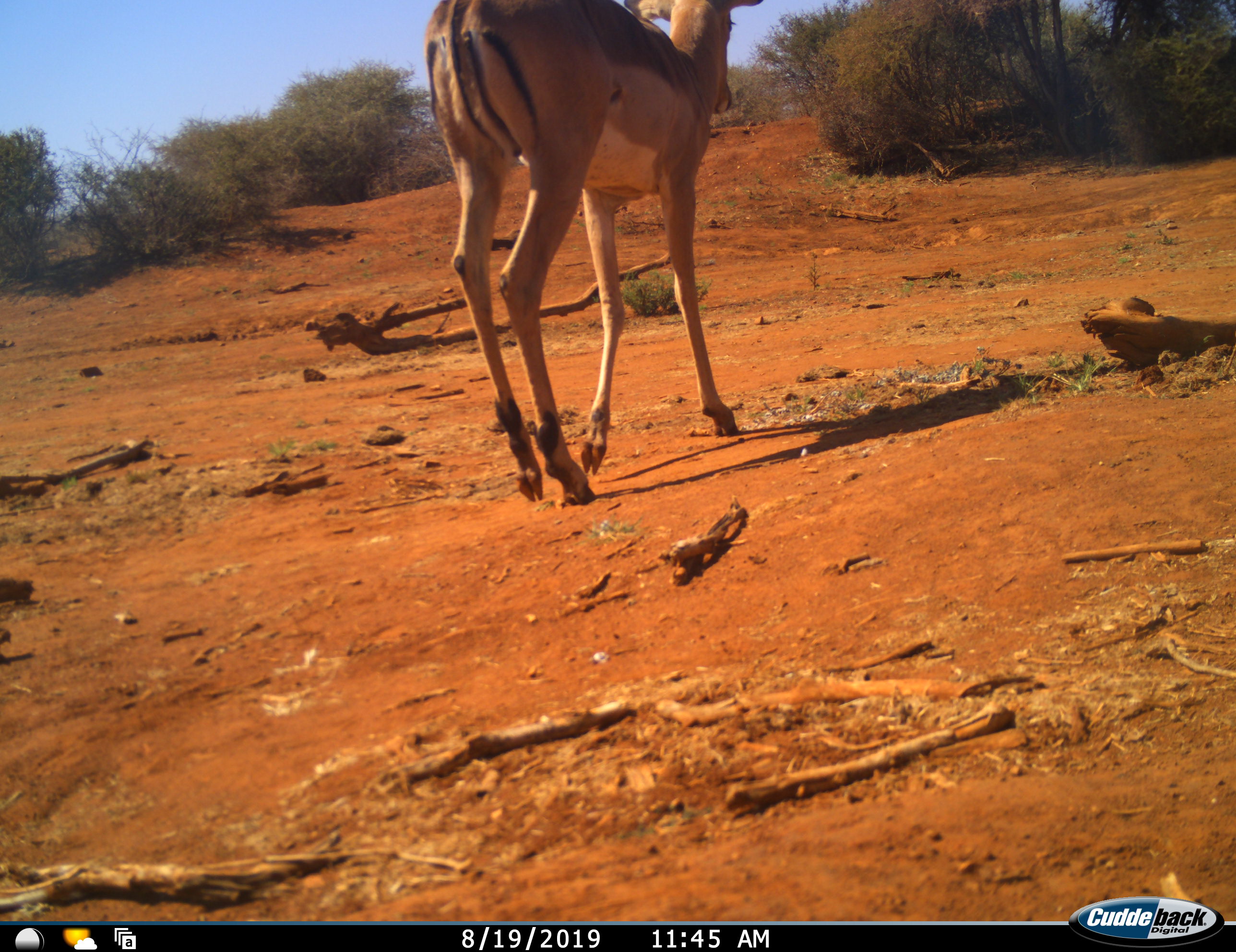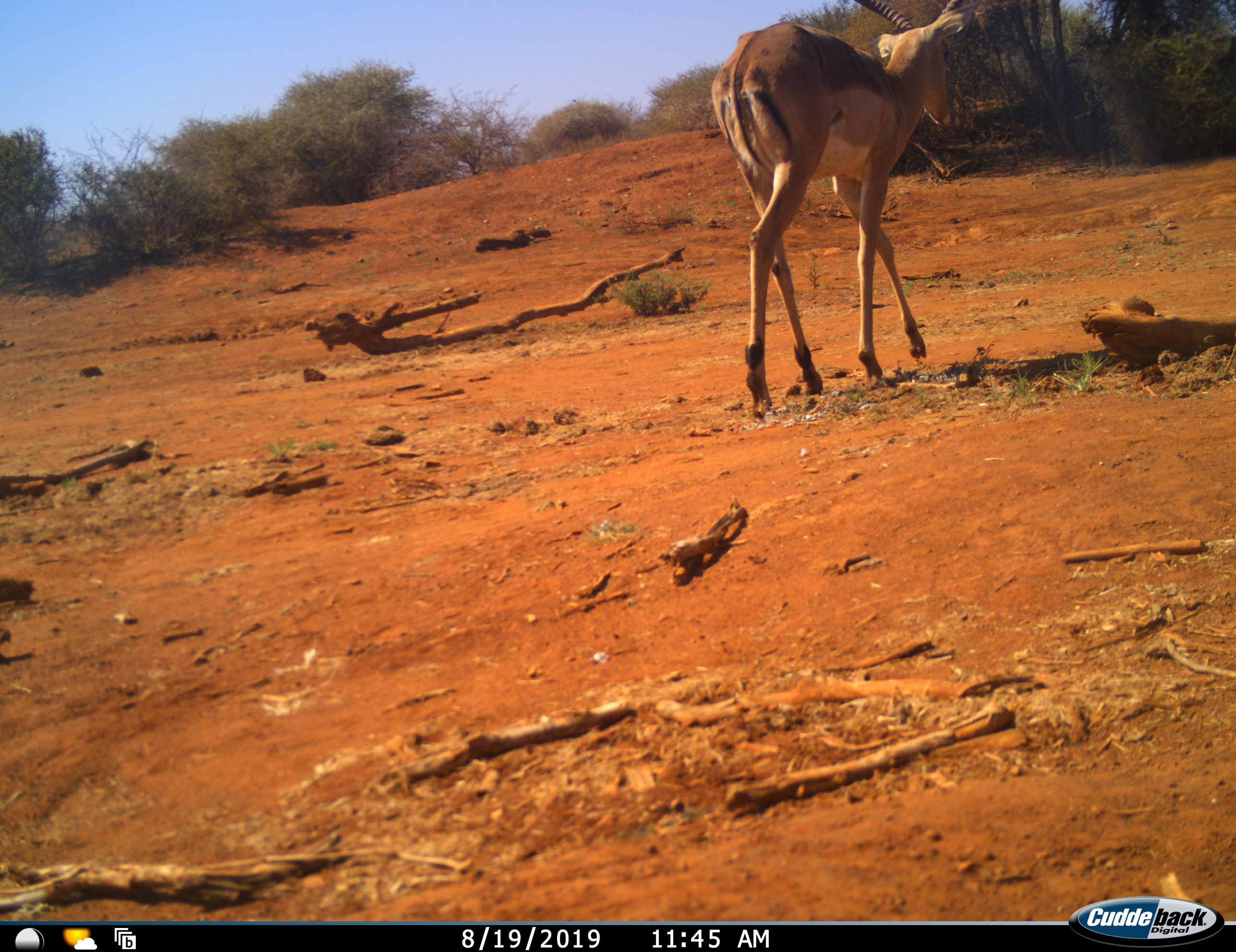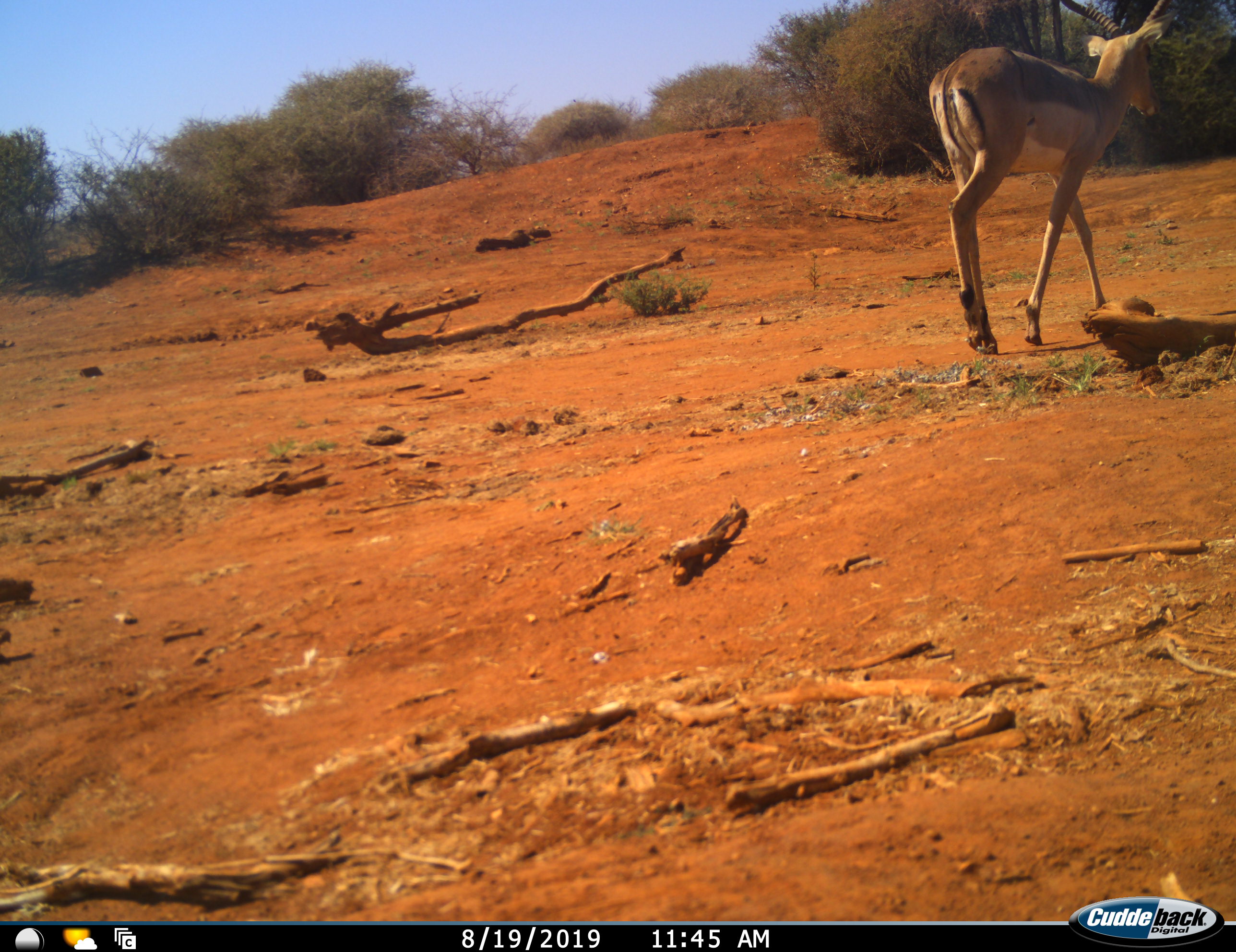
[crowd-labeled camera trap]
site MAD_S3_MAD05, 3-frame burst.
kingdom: Animalia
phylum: Chordata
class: Mammalia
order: Artiodactyla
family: Bovidae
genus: Aepyceros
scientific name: Aepyceros melampus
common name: impala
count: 1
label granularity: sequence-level